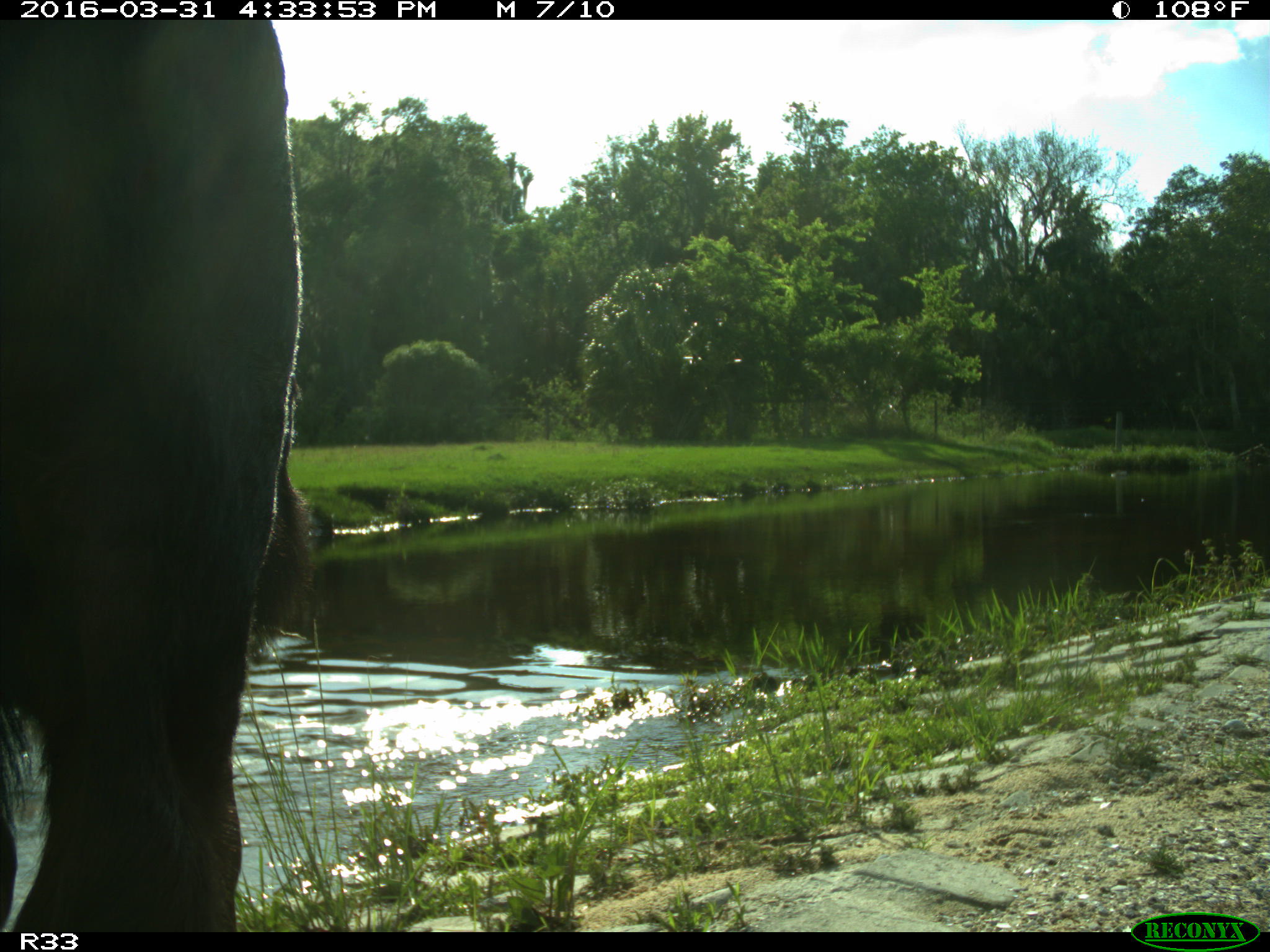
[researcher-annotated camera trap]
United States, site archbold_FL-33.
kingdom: Animalia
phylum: Chordata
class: Mammalia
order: Artiodactyla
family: Bovidae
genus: Bos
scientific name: Bos taurus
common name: domestic cow